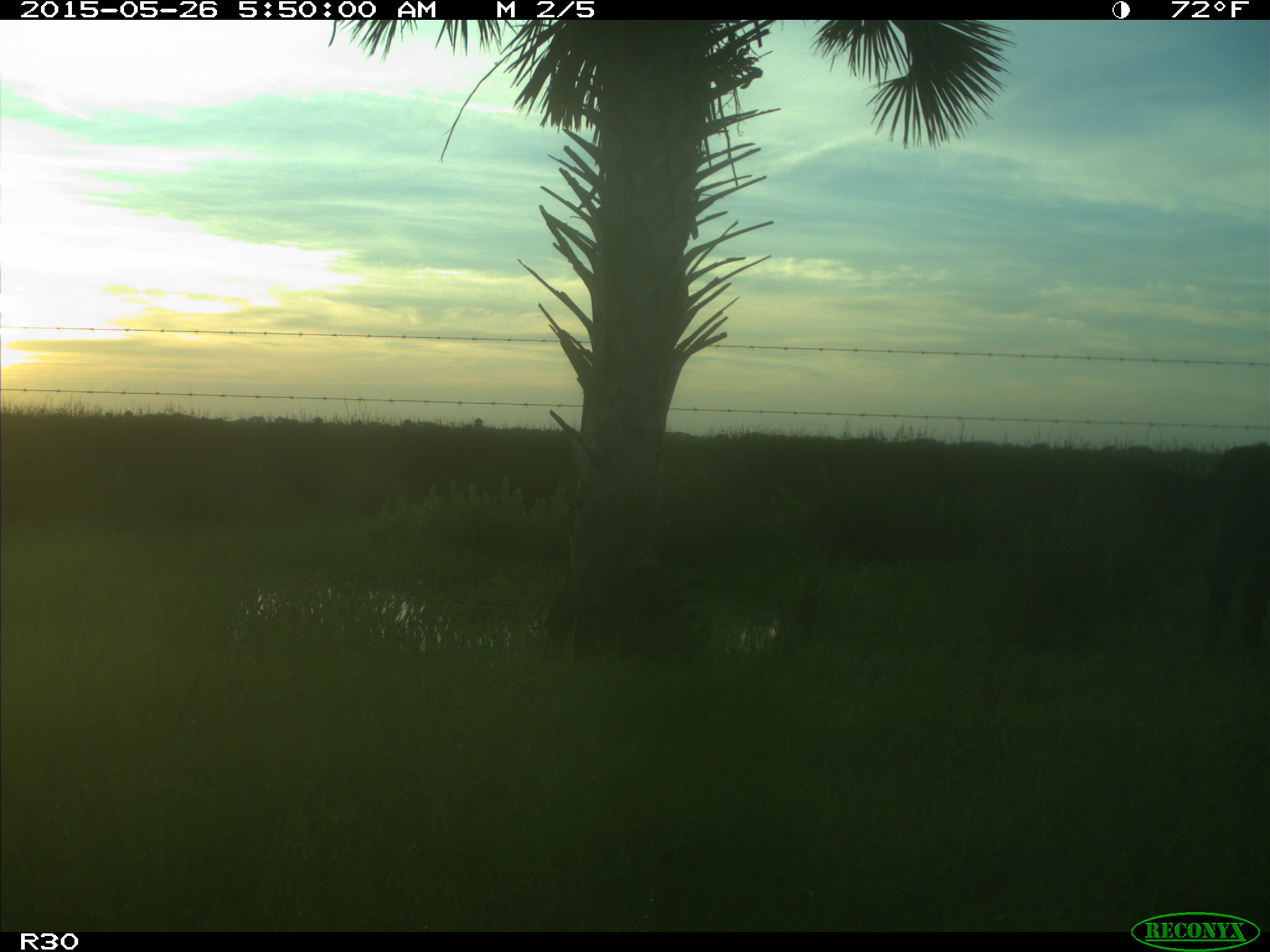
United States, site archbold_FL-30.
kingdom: Animalia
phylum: Chordata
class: Mammalia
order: Artiodactyla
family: Bovidae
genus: Bos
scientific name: Bos taurus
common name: domestic cow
Bos taurus (domestic cow).